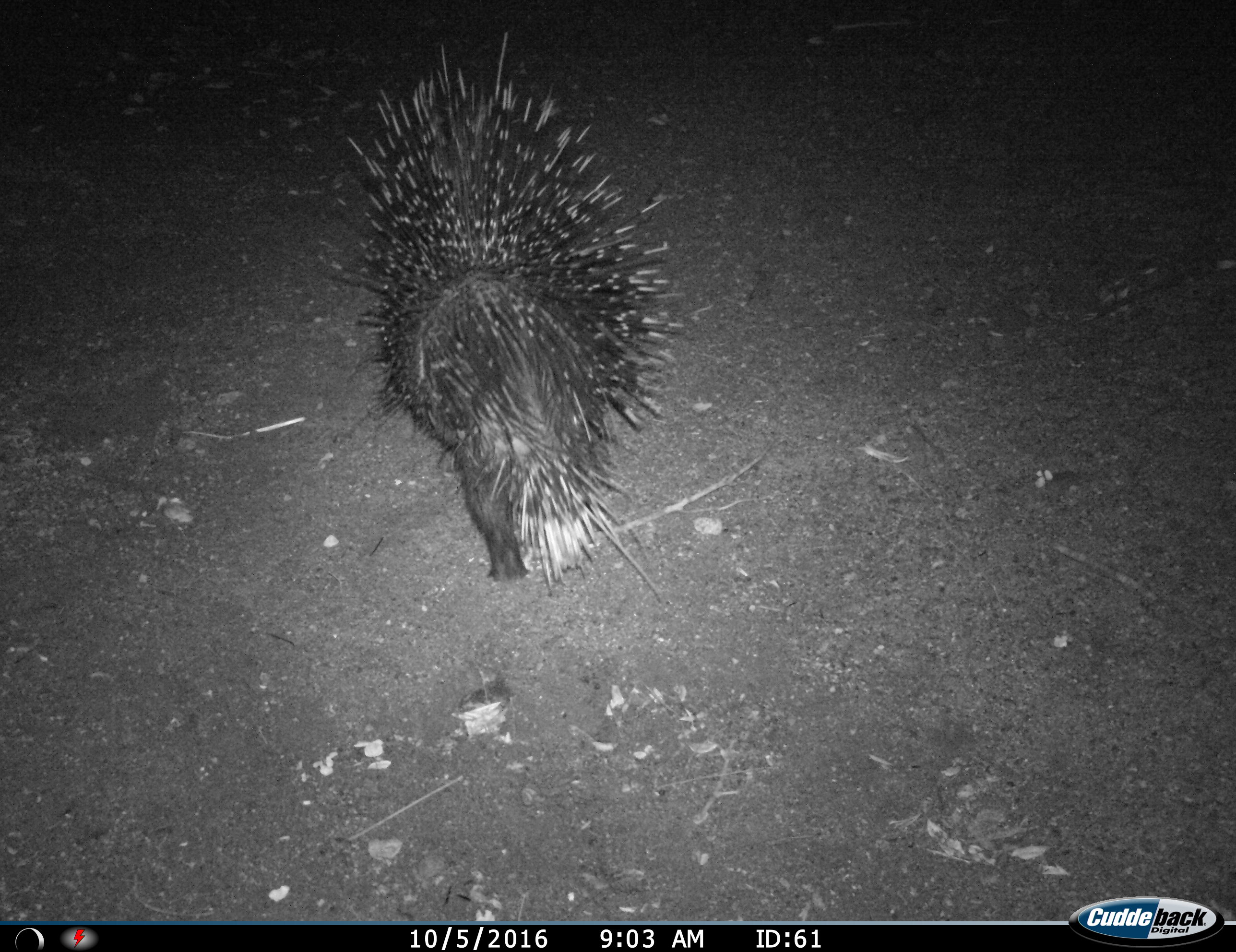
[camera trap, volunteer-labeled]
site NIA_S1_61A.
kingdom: Animalia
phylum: Chordata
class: Mammalia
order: Rodentia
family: Hystricidae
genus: Hystrix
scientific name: Hystrix cristata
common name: crested porcupine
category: porcupine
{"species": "porcupine (crested porcupine) (Hystrix cristata)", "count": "1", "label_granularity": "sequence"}